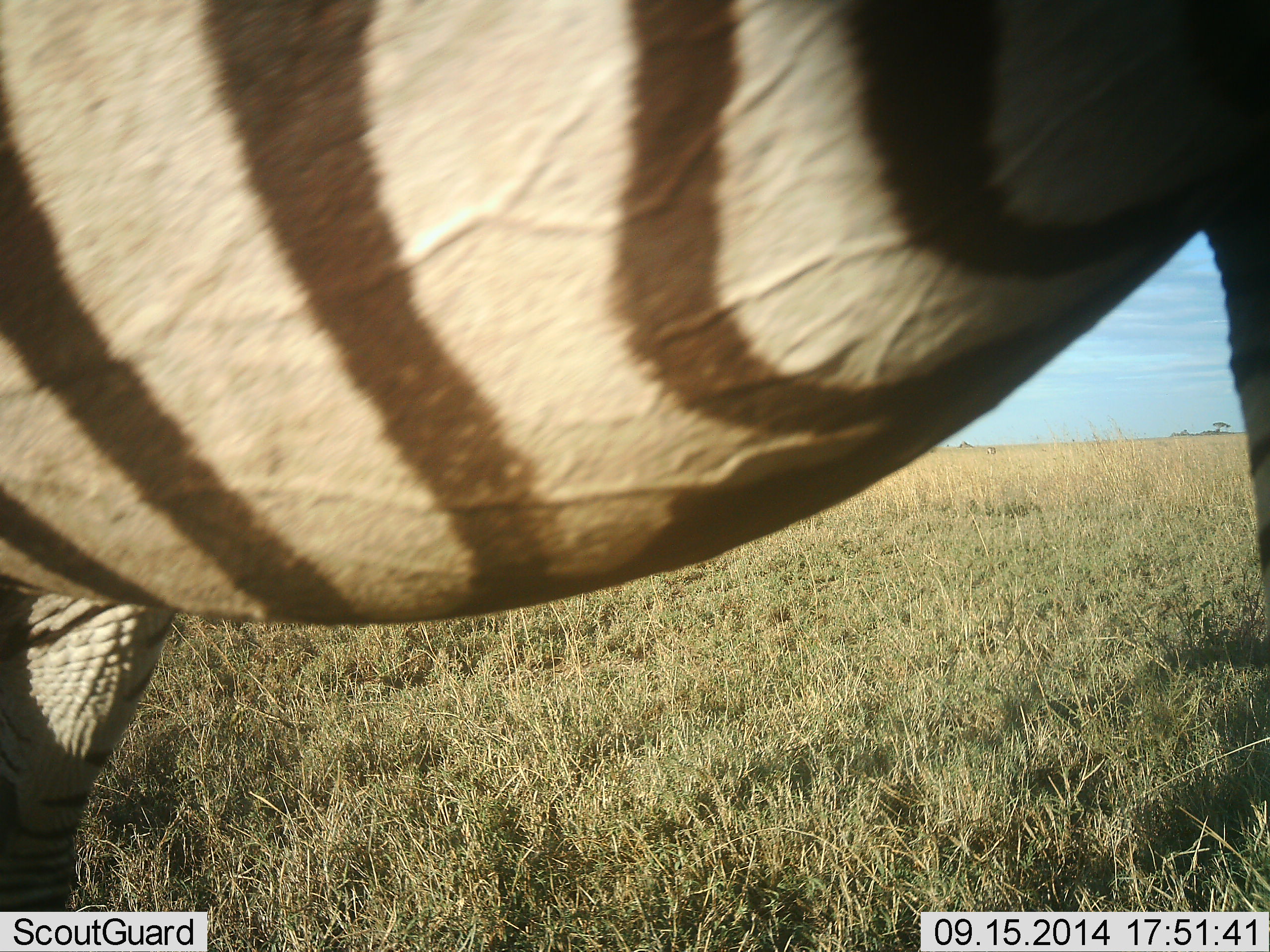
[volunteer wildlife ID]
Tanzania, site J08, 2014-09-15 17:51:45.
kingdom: Animalia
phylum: Chordata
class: Mammalia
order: Perissodactyla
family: Equidae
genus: Equus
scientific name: Equus quagga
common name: plains zebra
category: zebra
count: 1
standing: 90%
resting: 0%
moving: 10%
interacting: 0%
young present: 0%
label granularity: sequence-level